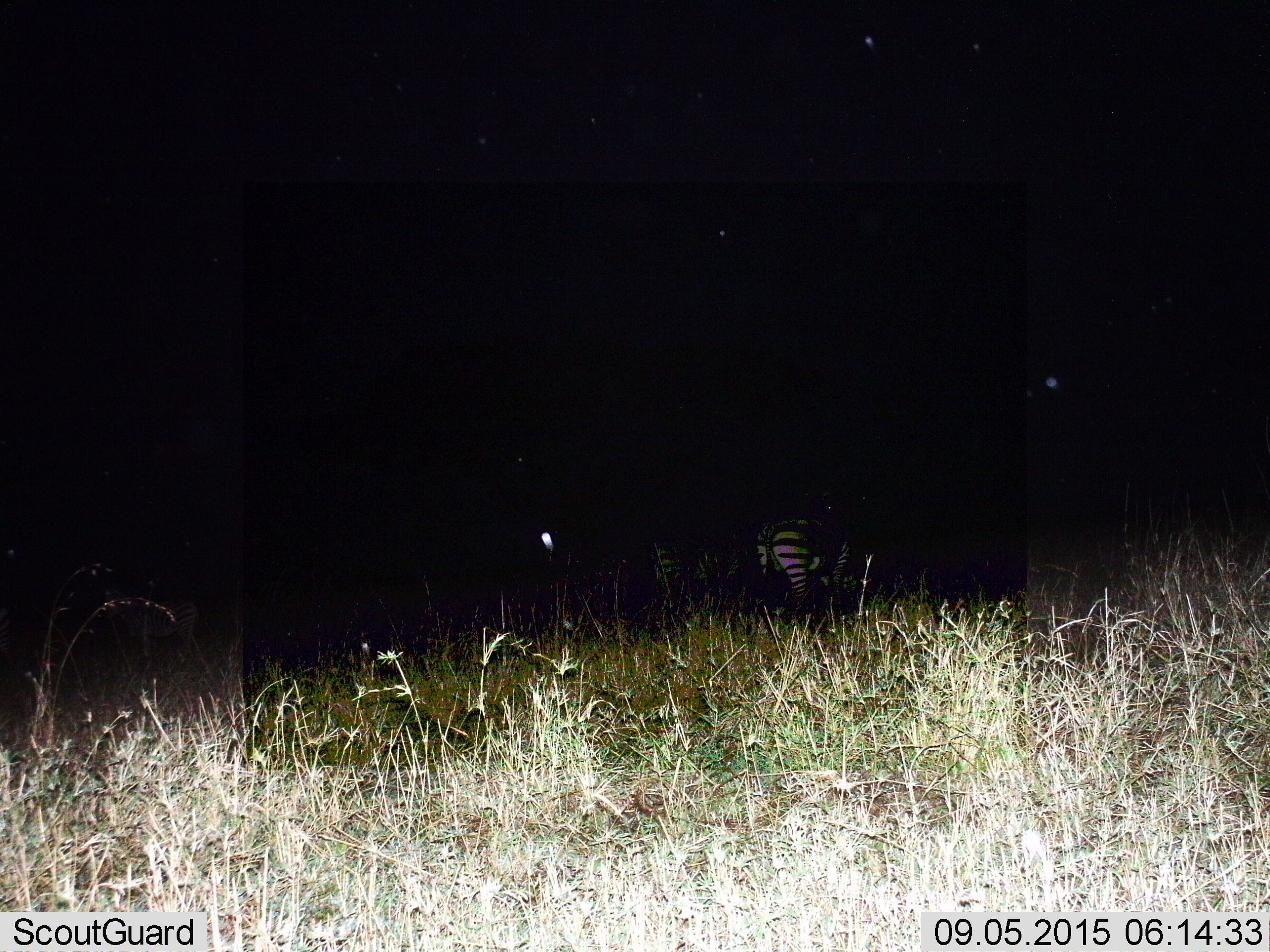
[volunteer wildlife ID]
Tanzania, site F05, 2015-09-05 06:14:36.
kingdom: Animalia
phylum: Chordata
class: Mammalia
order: Perissodactyla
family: Equidae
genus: Equus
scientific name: Equus quagga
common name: plains zebra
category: zebra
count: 2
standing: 84%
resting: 0%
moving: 16%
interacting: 0%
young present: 0%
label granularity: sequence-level